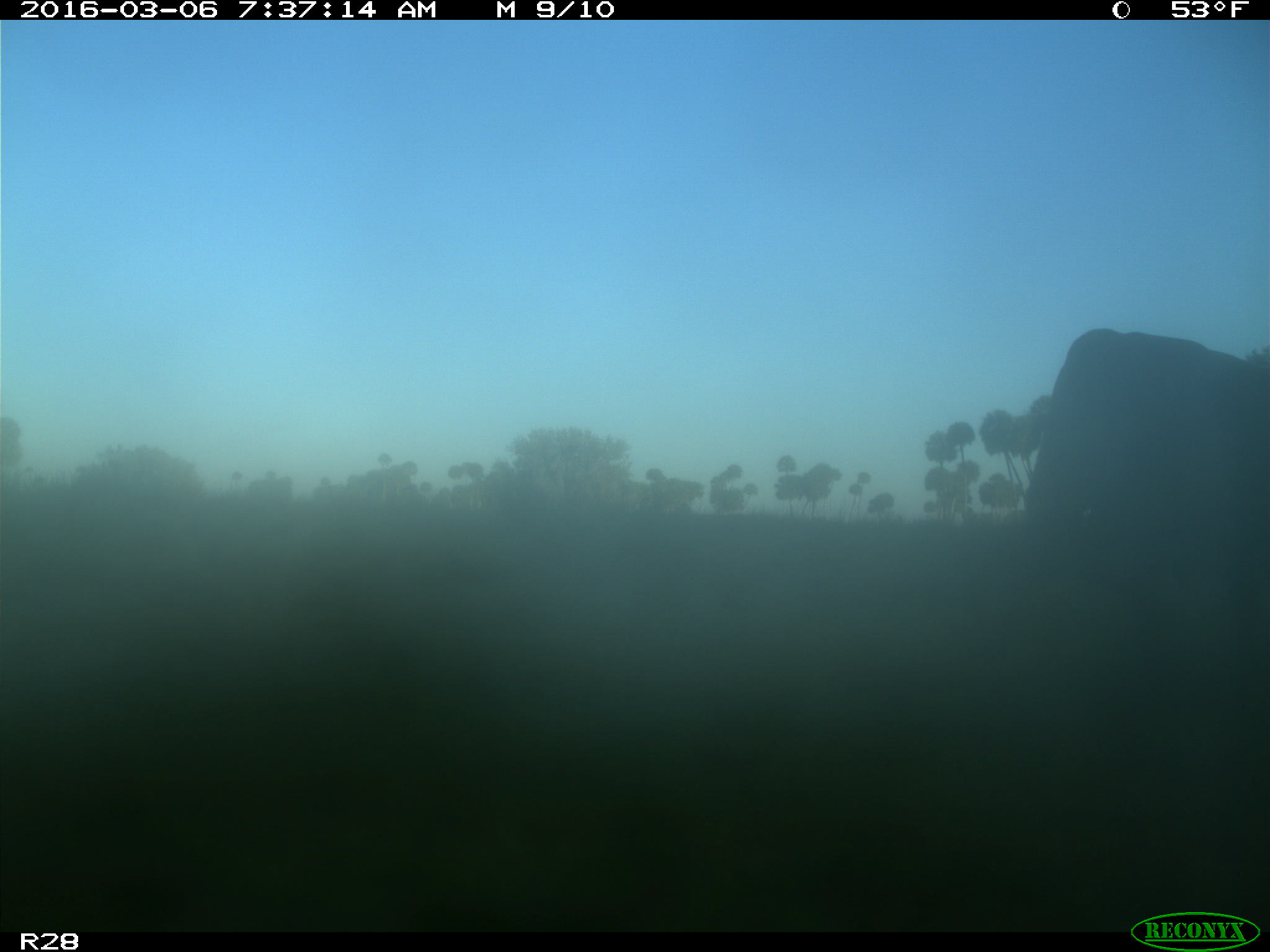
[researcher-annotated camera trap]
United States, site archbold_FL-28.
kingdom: Animalia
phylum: Chordata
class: Mammalia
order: Artiodactyla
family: Bovidae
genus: Bos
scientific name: Bos taurus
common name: domestic cow